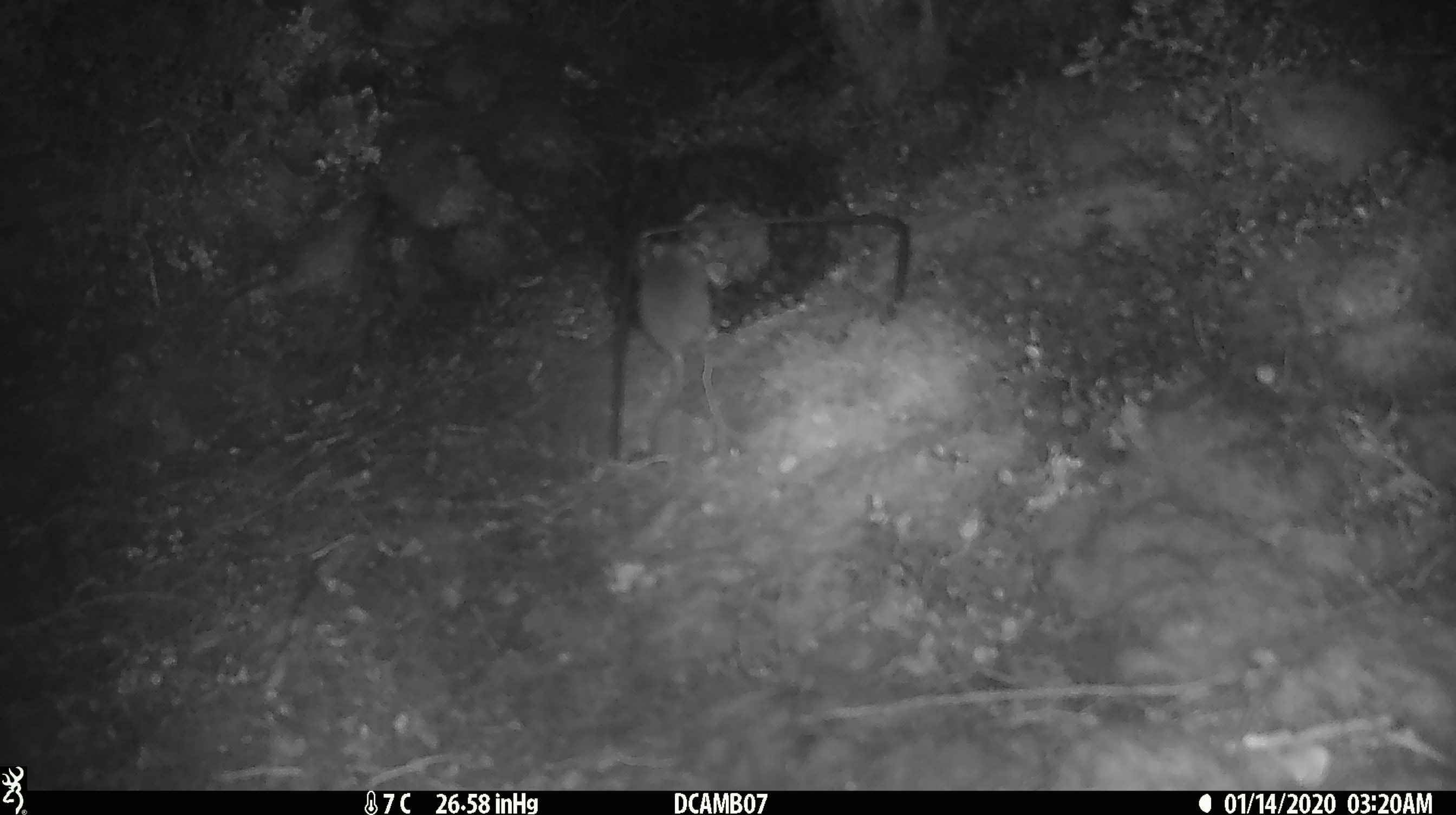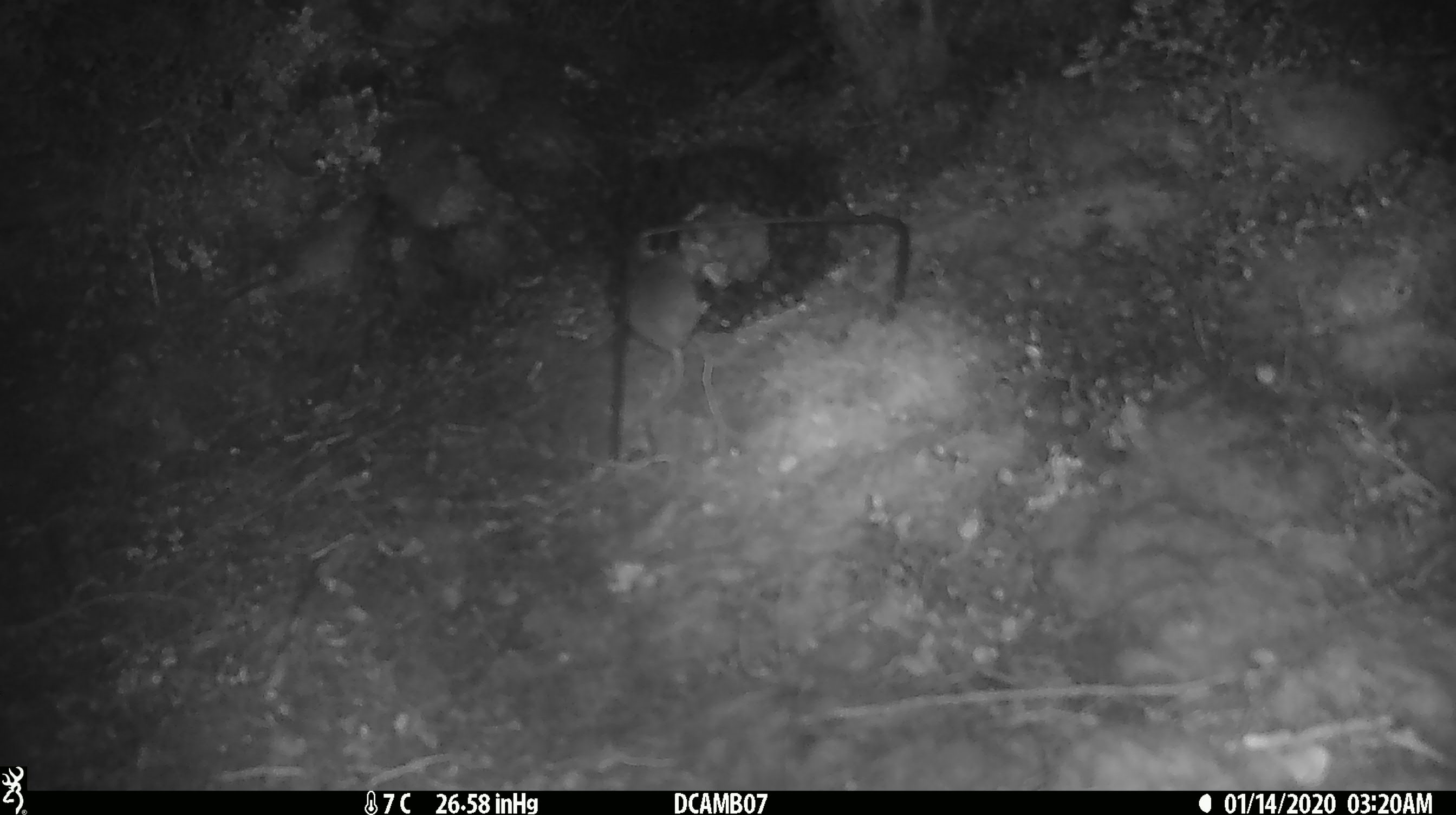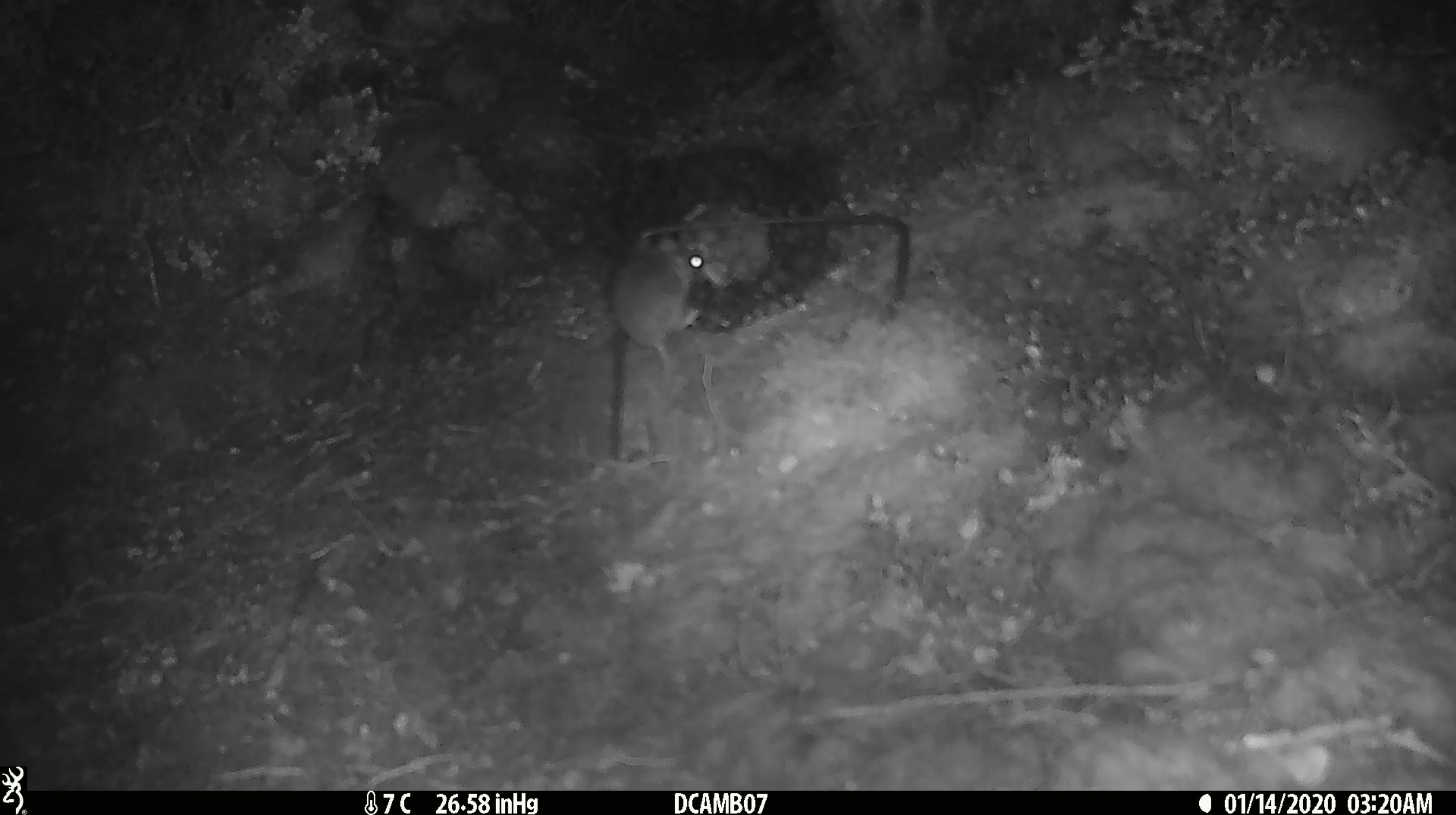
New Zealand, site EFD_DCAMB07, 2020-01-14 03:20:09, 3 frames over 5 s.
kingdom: Animalia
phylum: Chordata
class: Mammalia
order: Rodentia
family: Muridae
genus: Mus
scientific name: Mus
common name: mouse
Mouse (Mus).